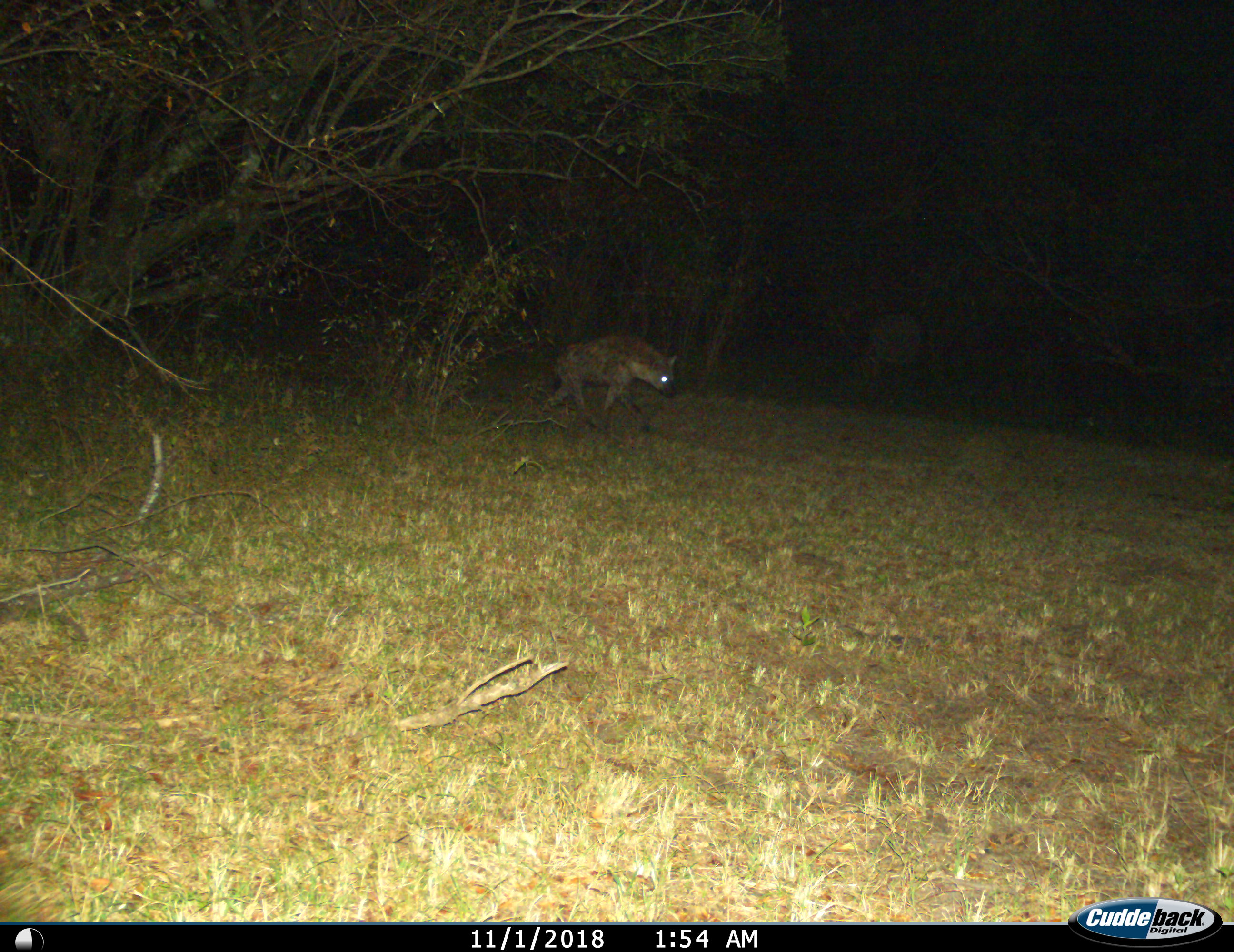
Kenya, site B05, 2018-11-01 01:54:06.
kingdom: Animalia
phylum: Chordata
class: Mammalia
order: Carnivora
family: Hyaenidae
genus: Crocuta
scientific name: Crocuta crocuta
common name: spotted hyena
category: hyenaspotted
Hyenaspotted (spotted hyena) (Crocuta crocuta), count 1. Behavior (volunteer vote fractions): standing 22%, resting 0%, moving 89%, interacting 0%. Young present (vote fraction): 0%. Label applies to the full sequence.